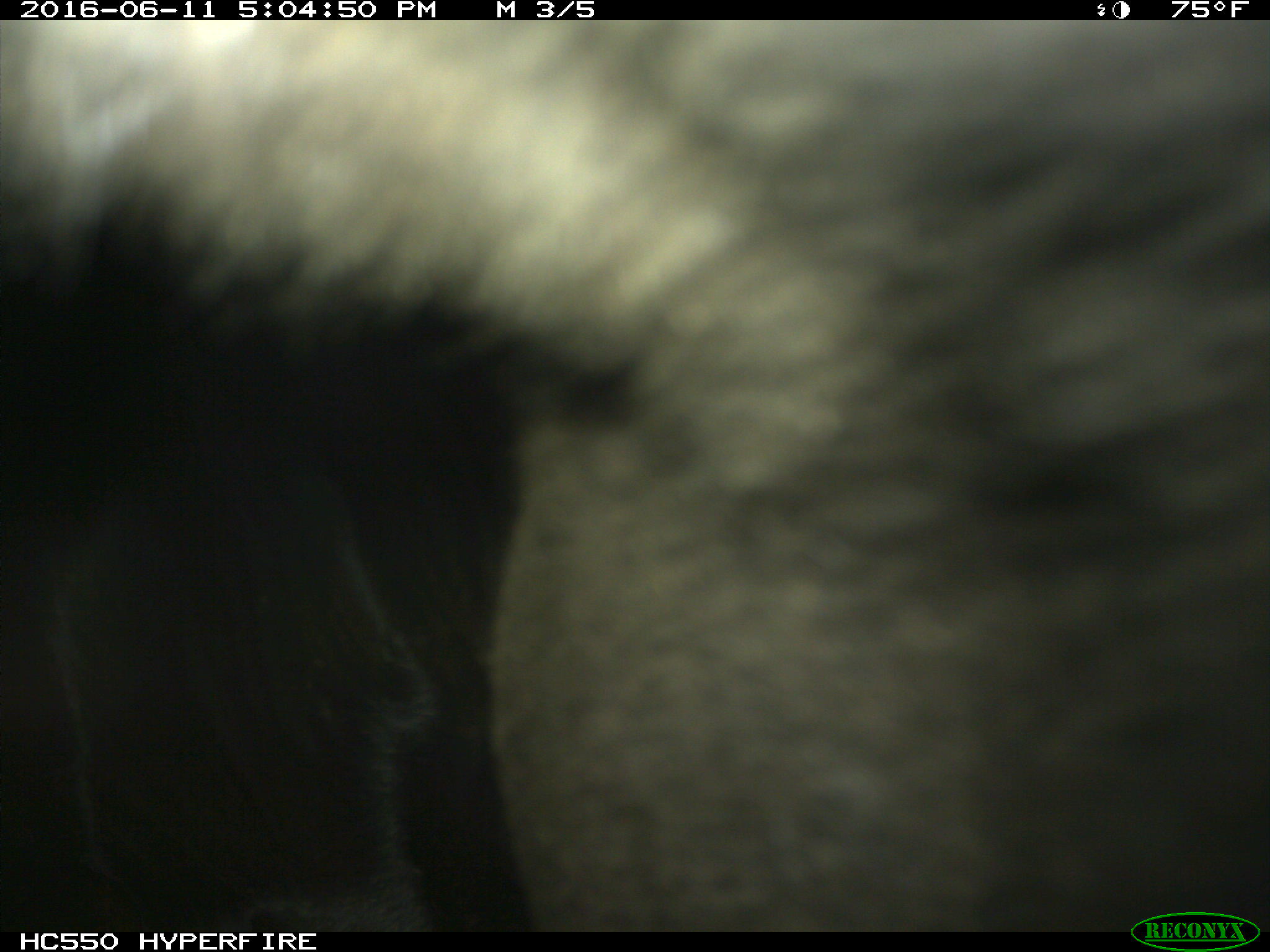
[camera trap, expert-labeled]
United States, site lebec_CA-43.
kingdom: Animalia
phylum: Chordata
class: Mammalia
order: Artiodactyla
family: Bovidae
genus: Bos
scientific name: Bos taurus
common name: domestic cow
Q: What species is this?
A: Bos taurus (domestic cow).